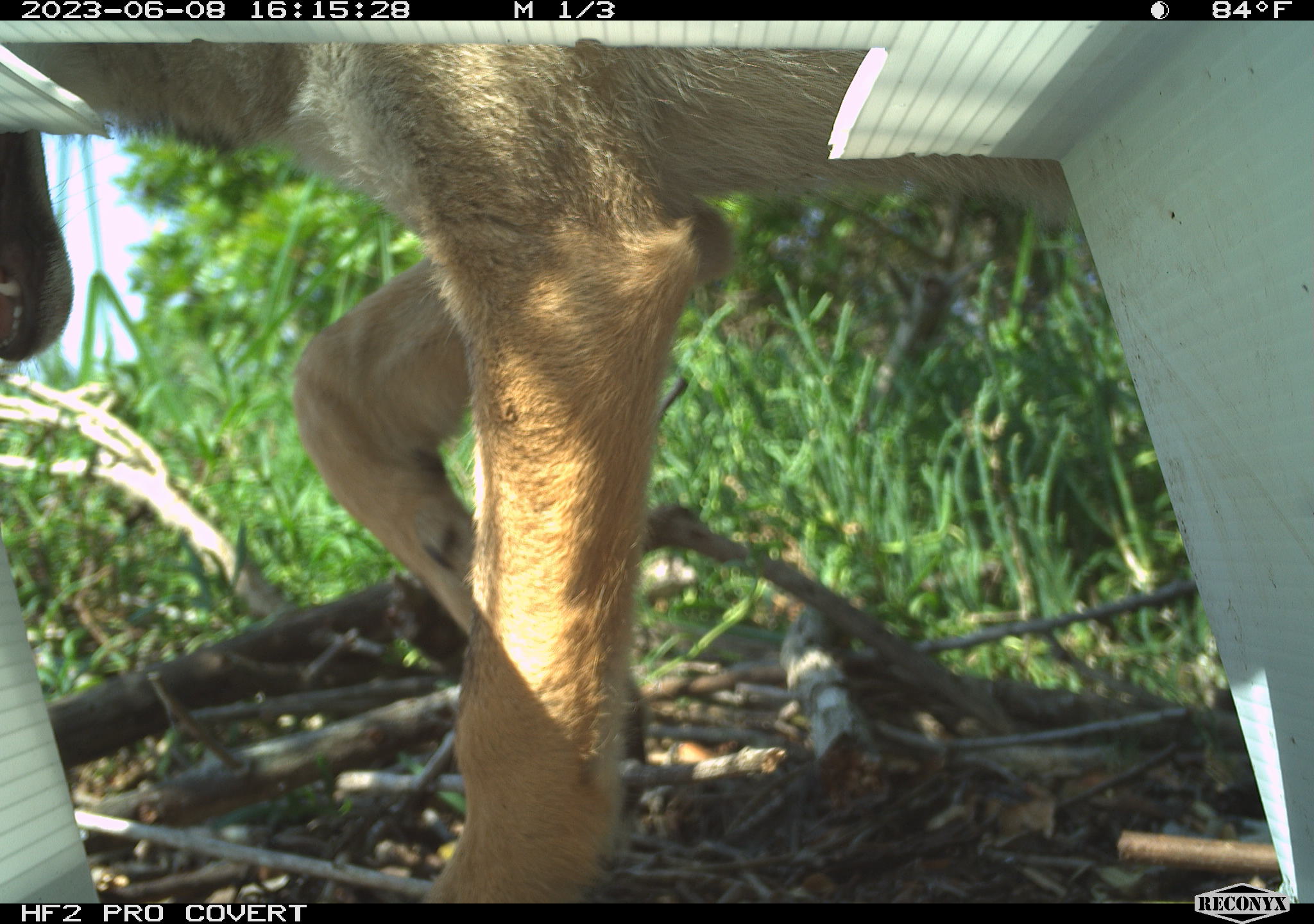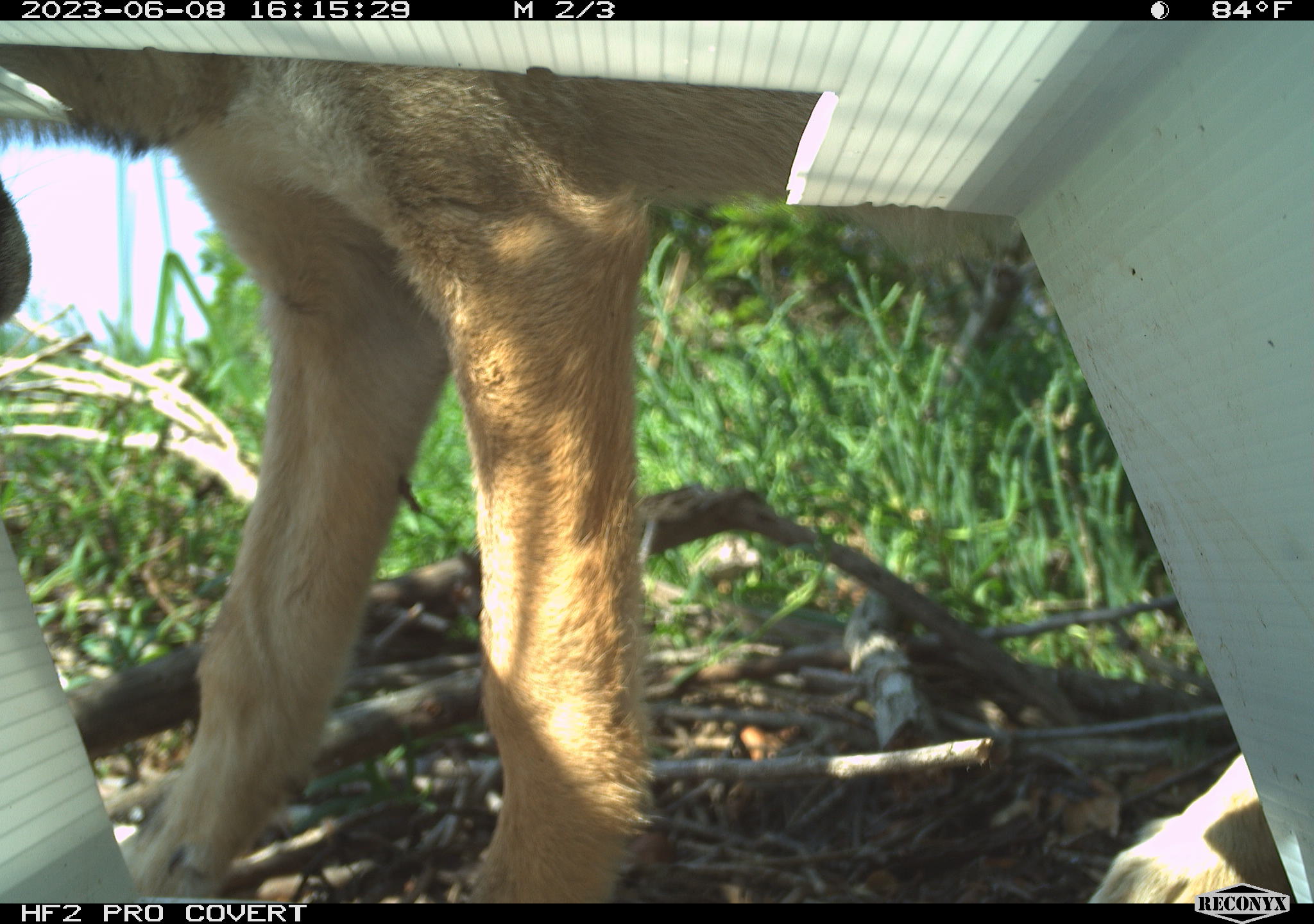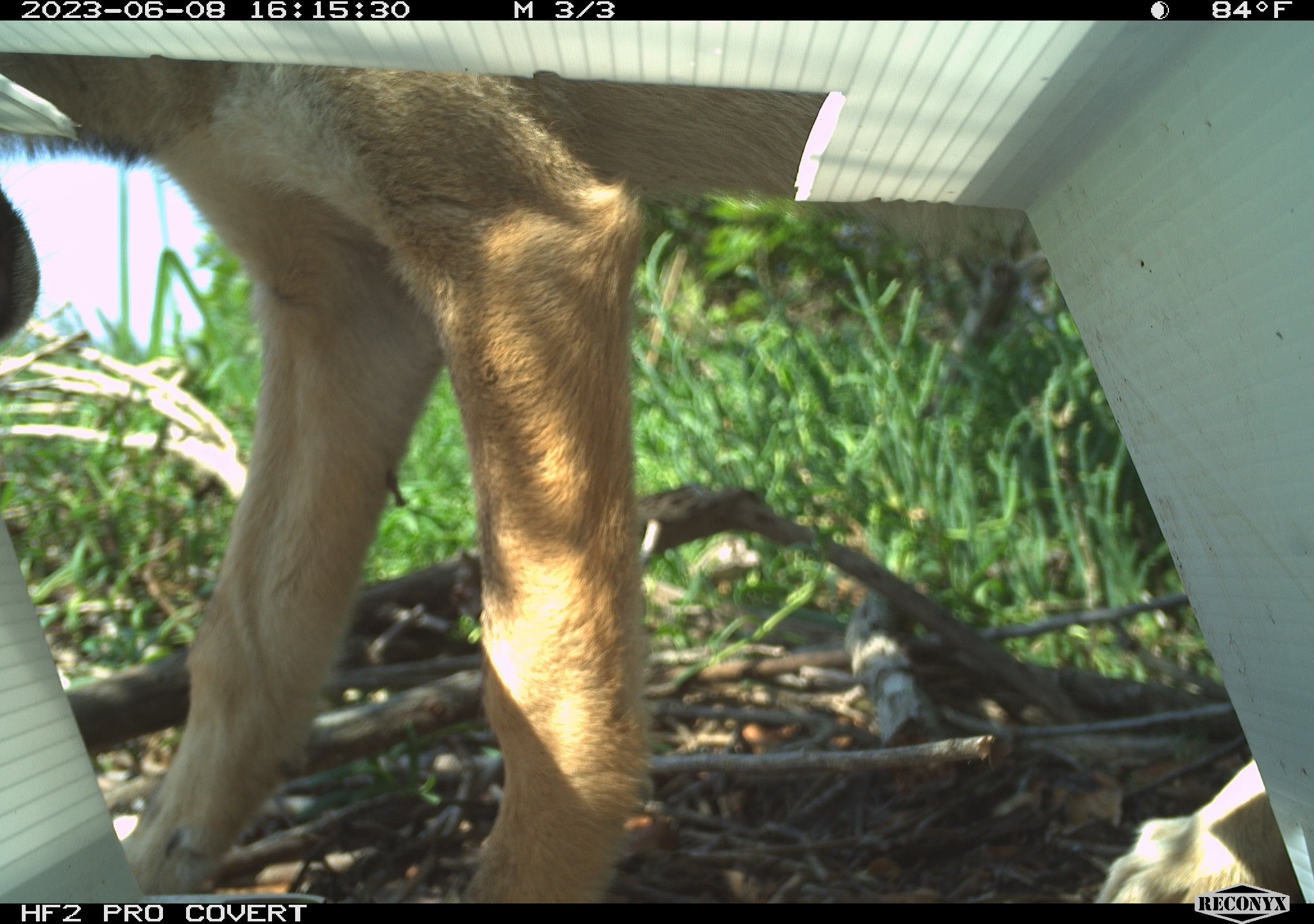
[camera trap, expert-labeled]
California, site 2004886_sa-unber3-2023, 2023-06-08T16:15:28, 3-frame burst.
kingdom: Animalia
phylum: Chordata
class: Mammalia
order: Carnivora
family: Canidae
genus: Canis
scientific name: Canis latrans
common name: coyote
Coyote (Canis latrans).